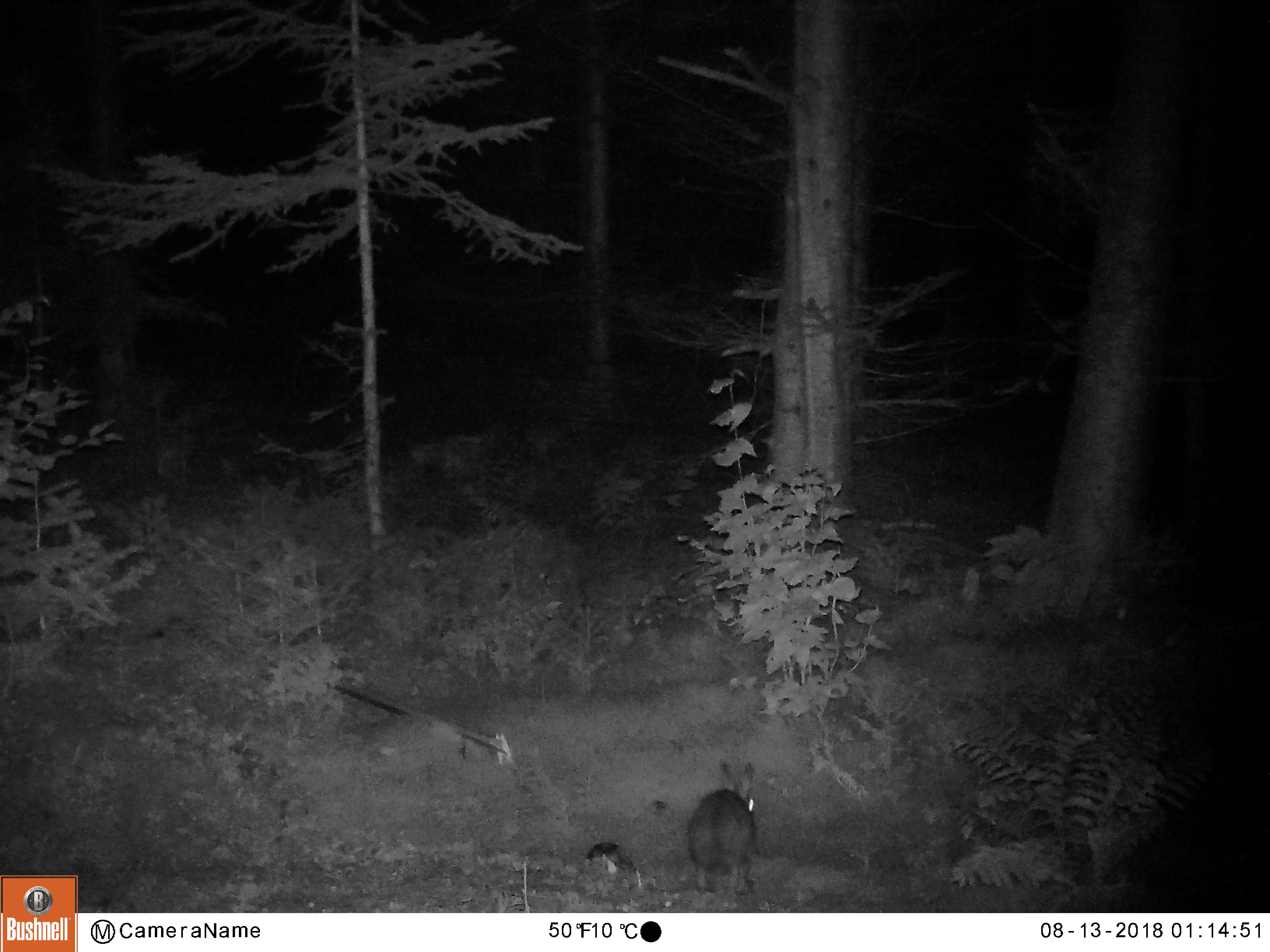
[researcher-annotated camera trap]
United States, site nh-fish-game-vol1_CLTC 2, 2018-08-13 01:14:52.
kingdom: Animalia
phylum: Chordata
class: Mammalia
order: Lagomorpha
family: Leporidae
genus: Lepus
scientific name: Lepus americanus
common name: snowshoe hare